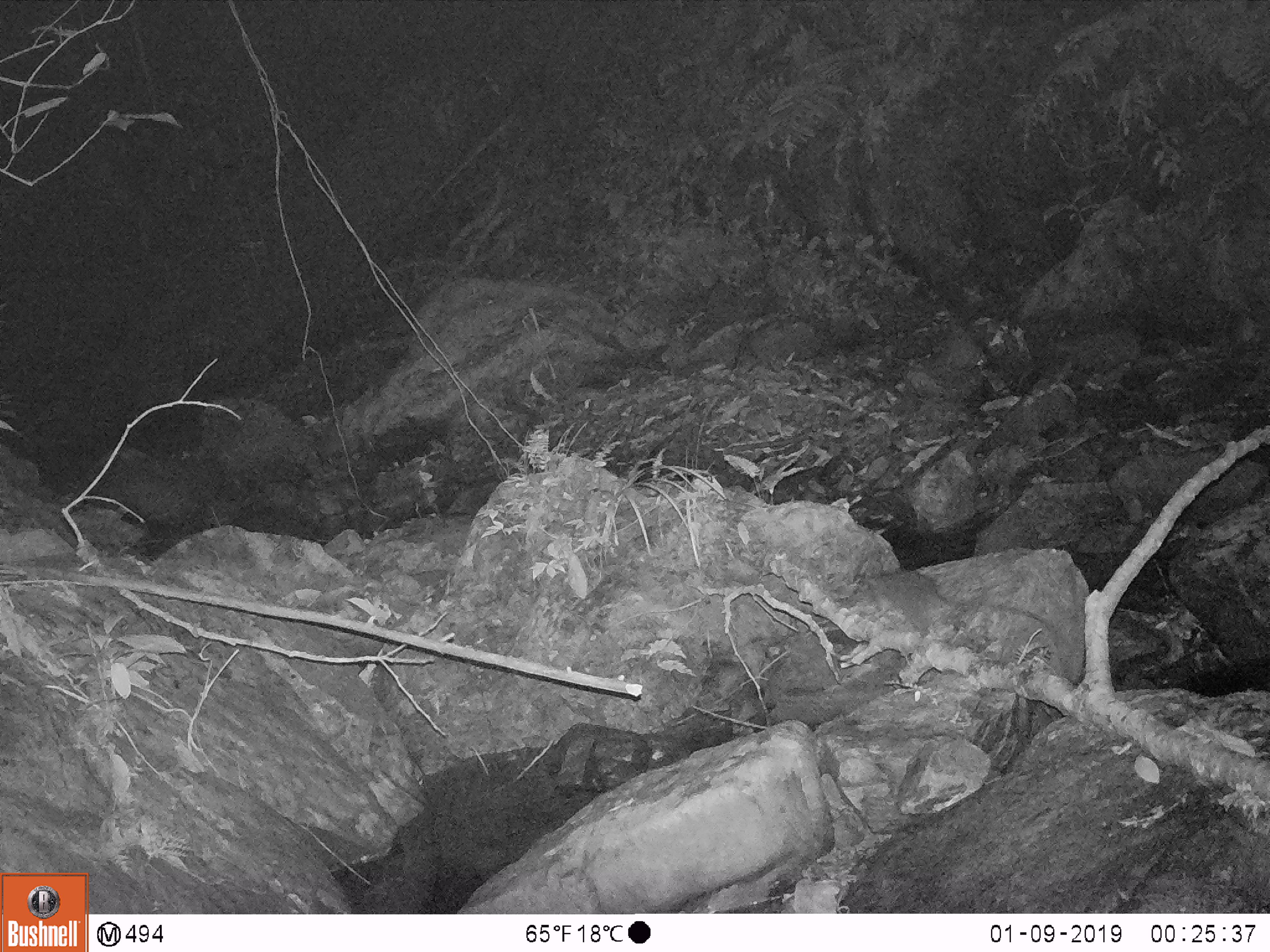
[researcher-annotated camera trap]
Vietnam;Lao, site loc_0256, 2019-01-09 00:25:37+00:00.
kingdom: Animalia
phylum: Chordata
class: Mammalia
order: Rodentia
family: Muridae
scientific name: Muridae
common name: old-world mice and rats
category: unidentified murid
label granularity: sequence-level